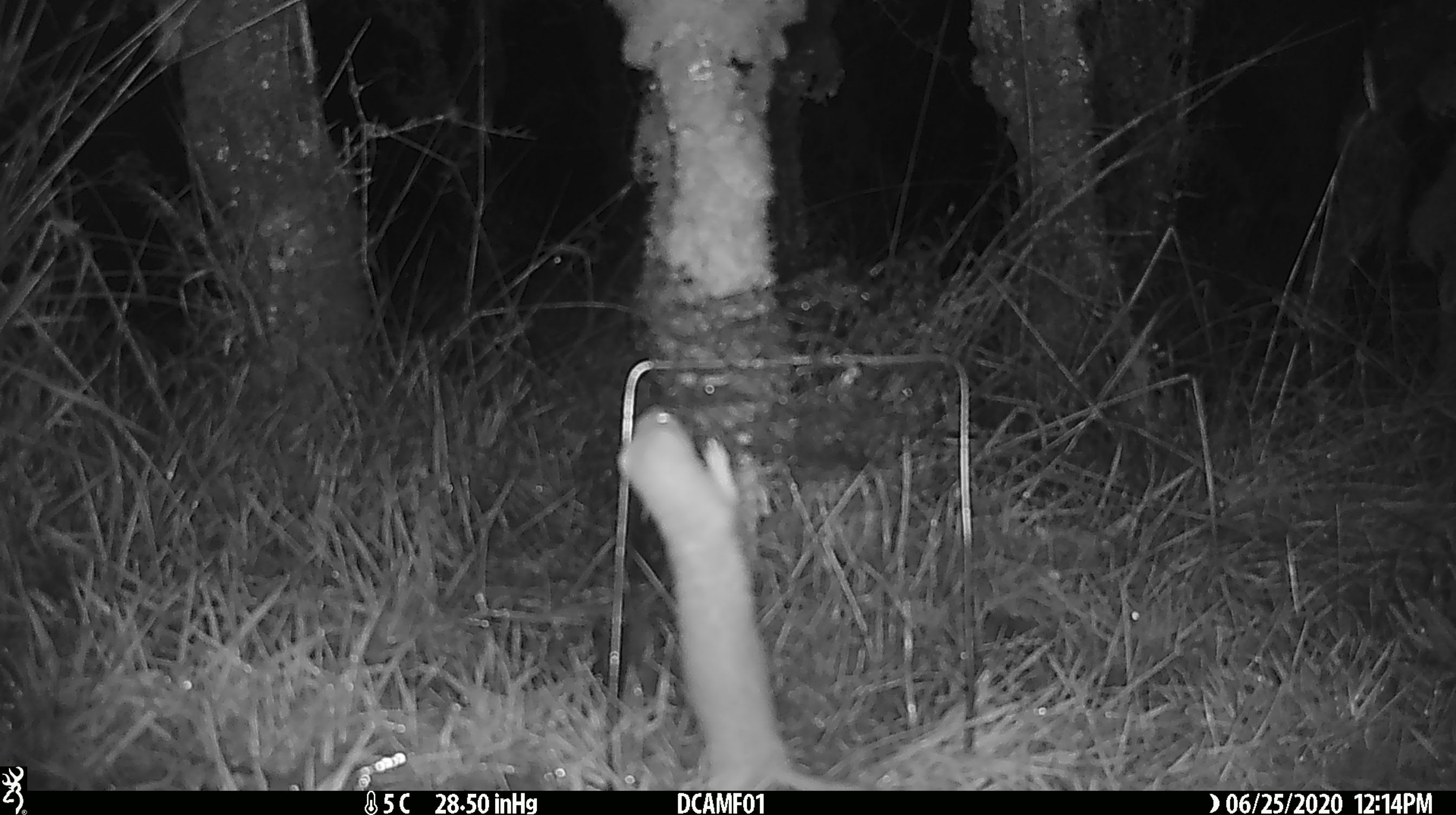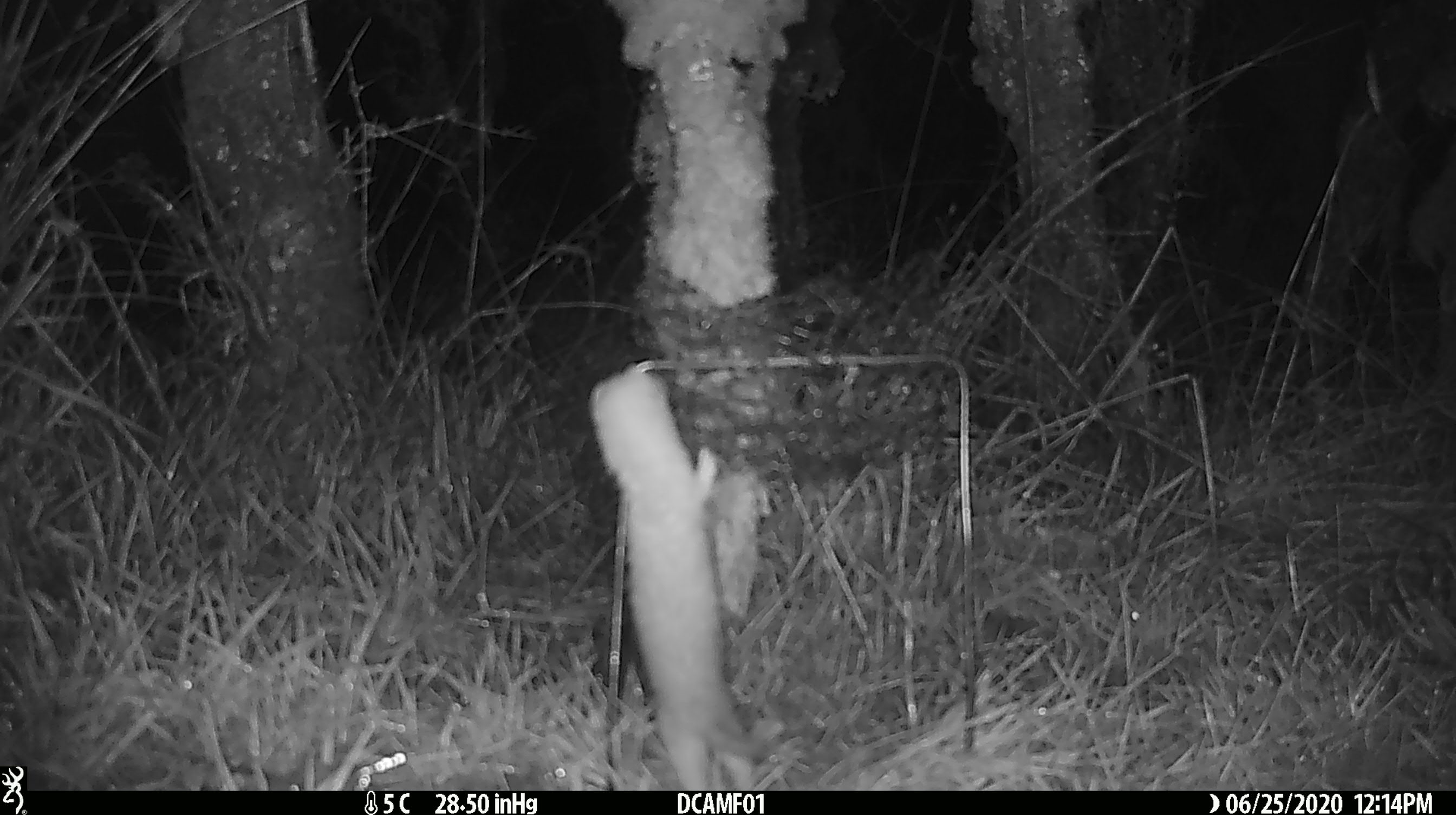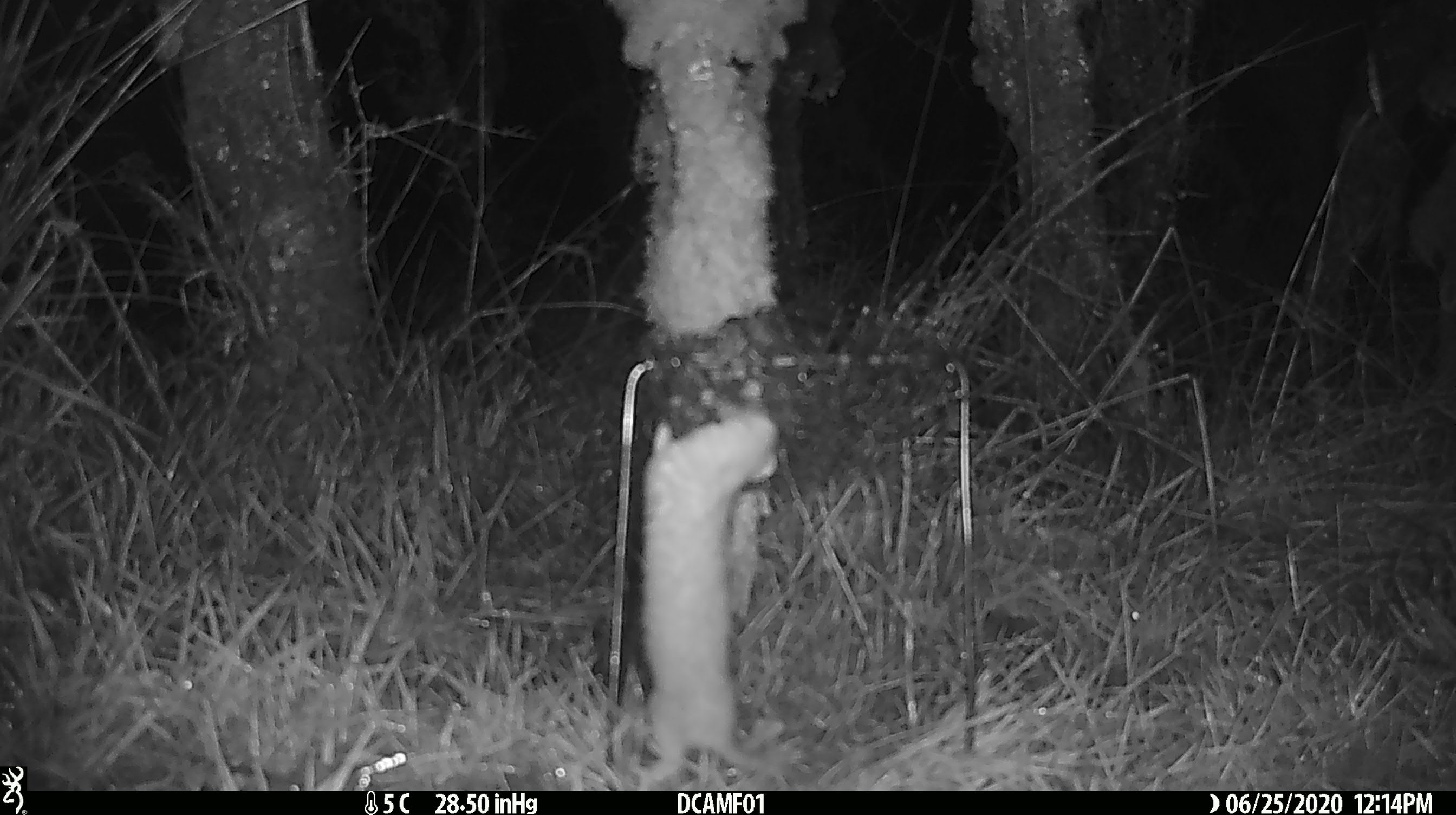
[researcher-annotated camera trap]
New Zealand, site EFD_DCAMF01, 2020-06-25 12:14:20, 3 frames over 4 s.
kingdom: Animalia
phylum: Chordata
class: Mammalia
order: Carnivora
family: Mustelidae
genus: Mustela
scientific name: Mustela nivalis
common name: least weasel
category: weasel